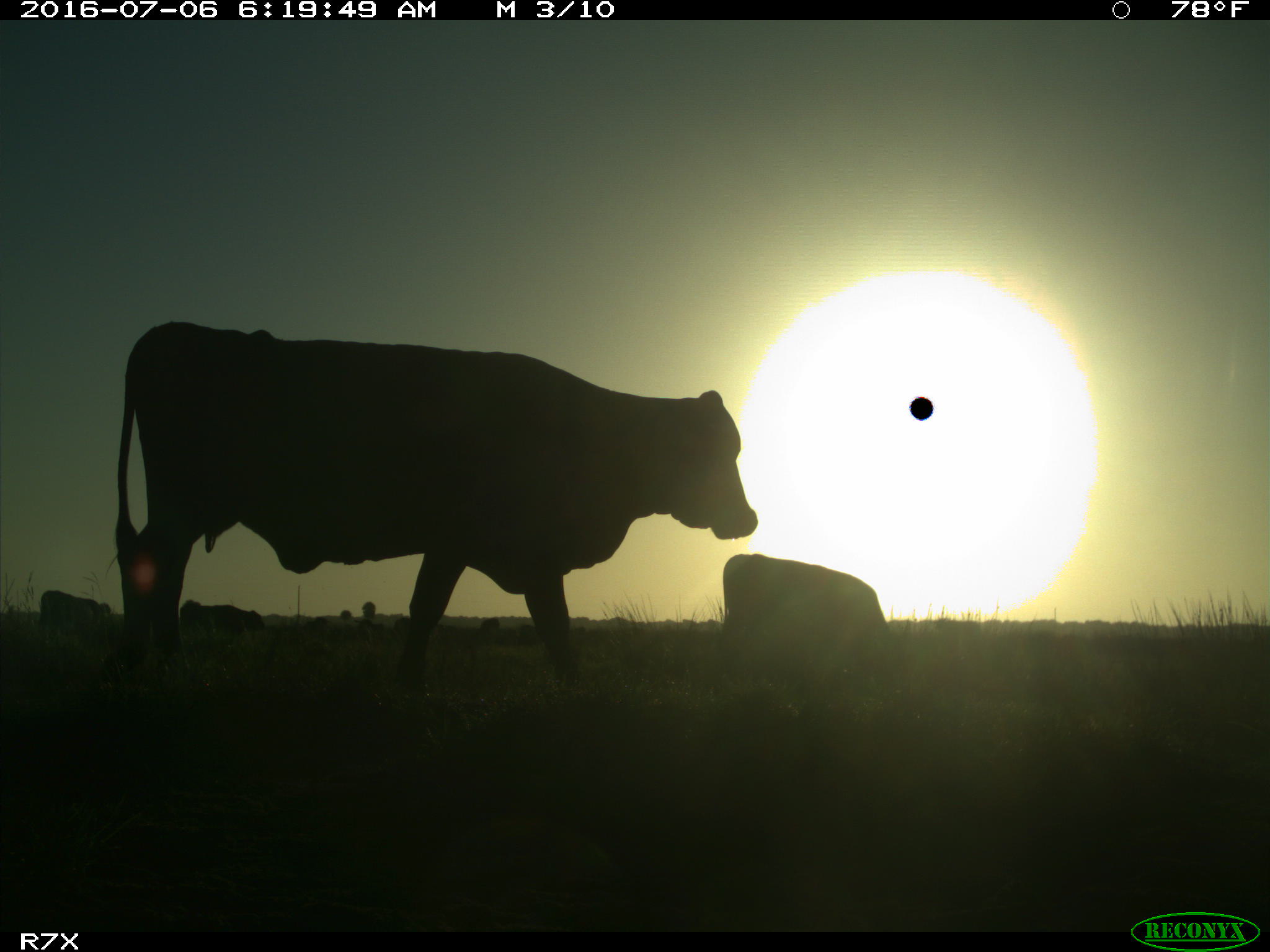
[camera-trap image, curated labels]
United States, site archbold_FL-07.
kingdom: Animalia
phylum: Chordata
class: Mammalia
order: Artiodactyla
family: Bovidae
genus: Bos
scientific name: Bos taurus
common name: domestic cow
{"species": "Bos taurus (domestic cow)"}